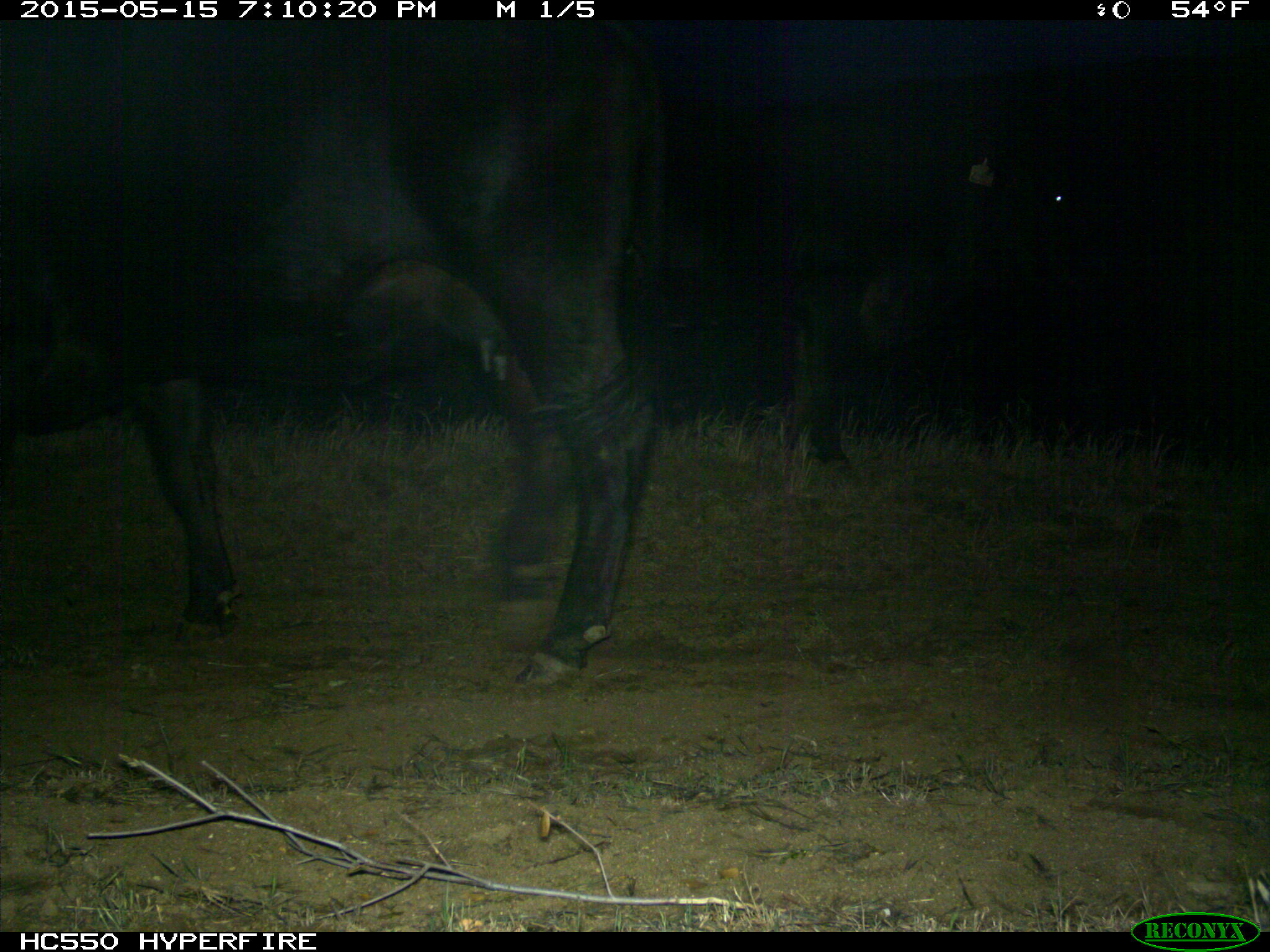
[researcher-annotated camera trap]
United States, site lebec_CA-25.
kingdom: Animalia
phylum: Chordata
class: Mammalia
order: Artiodactyla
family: Bovidae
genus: Bos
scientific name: Bos taurus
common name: domestic cow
Bos taurus (domestic cow).